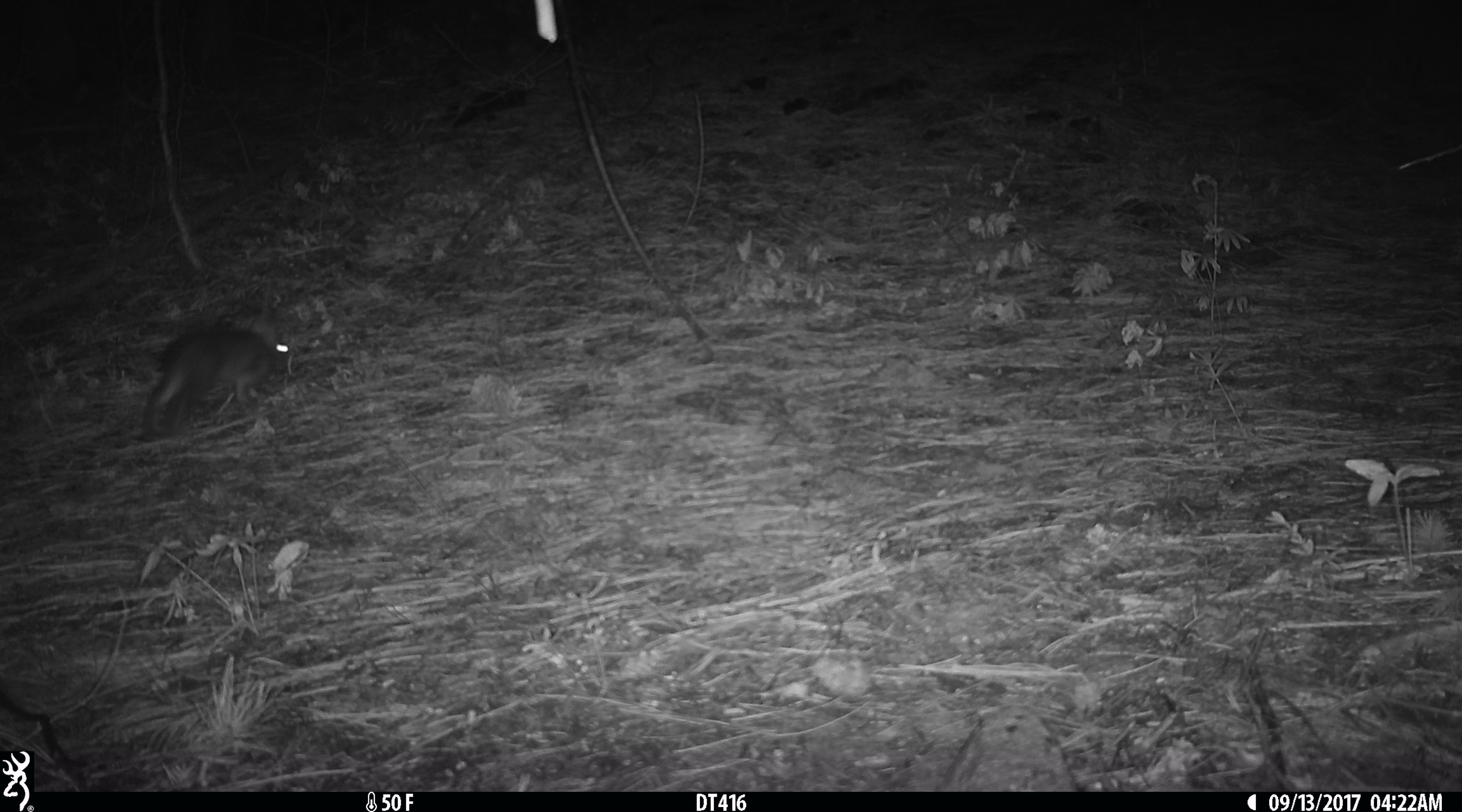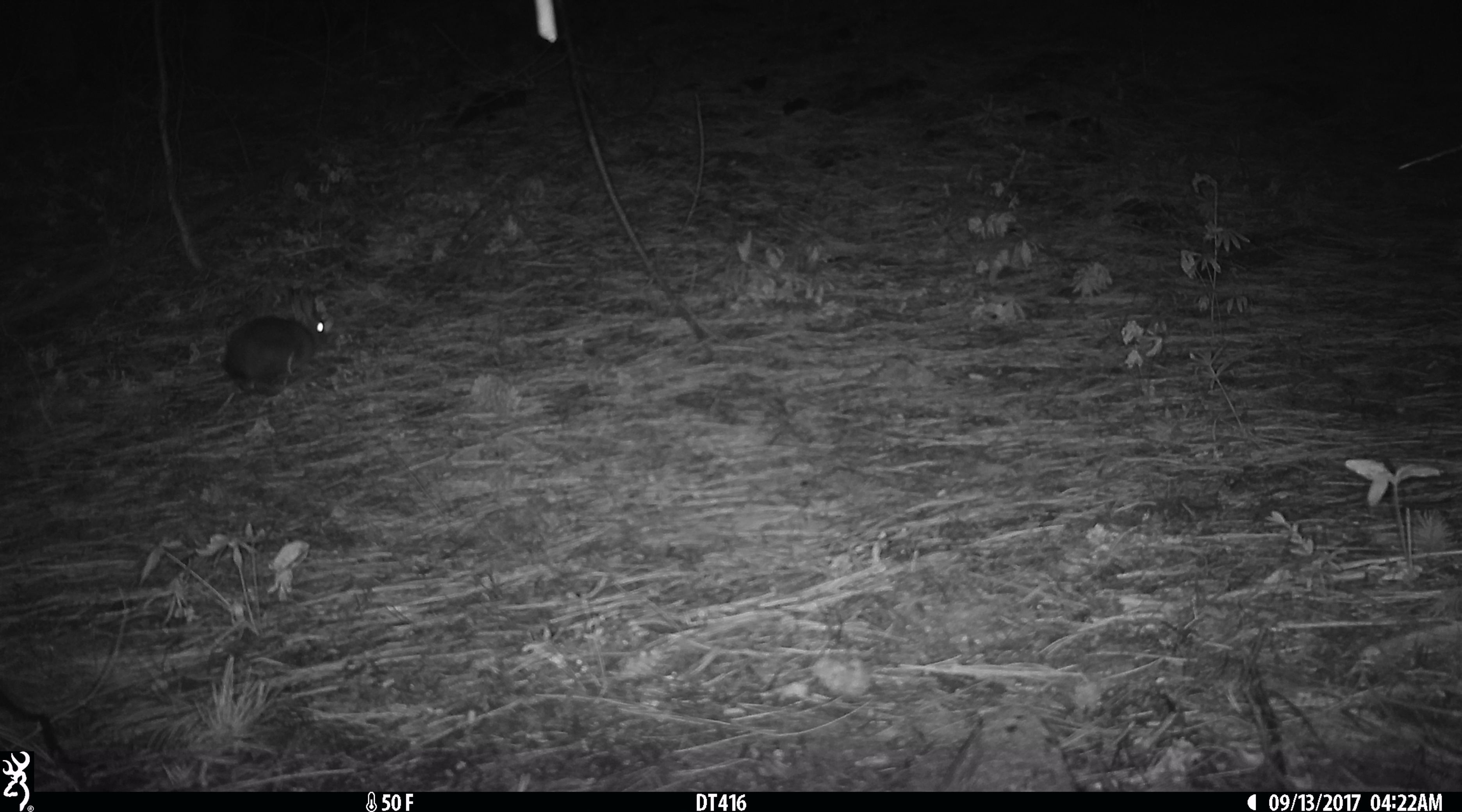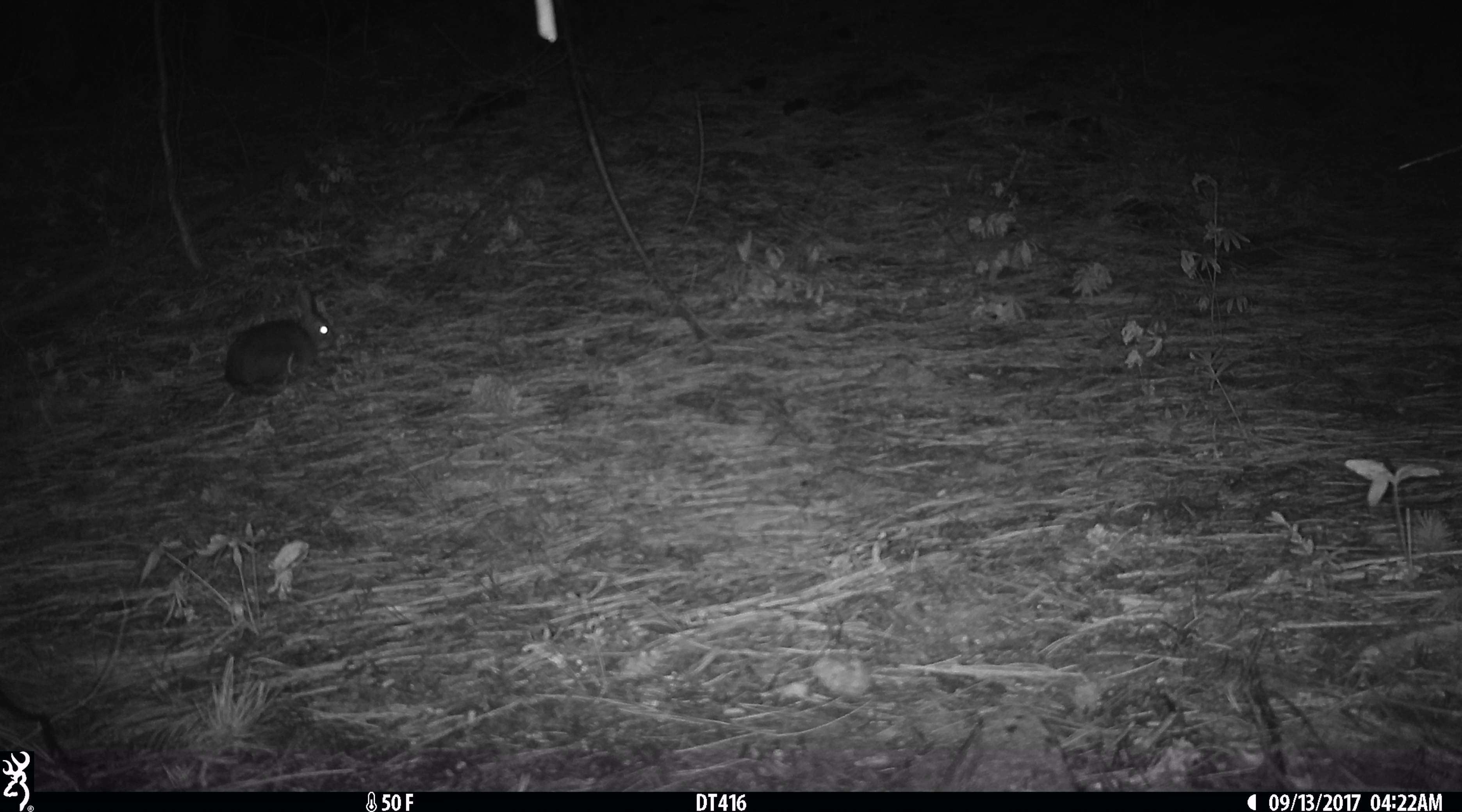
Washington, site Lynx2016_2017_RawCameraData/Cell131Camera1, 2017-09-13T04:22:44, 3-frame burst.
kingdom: Animalia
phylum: Chordata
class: Mammalia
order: Lagomorpha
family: Leporidae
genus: Lepus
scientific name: Lepus americanus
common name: snowshoe hare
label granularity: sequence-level